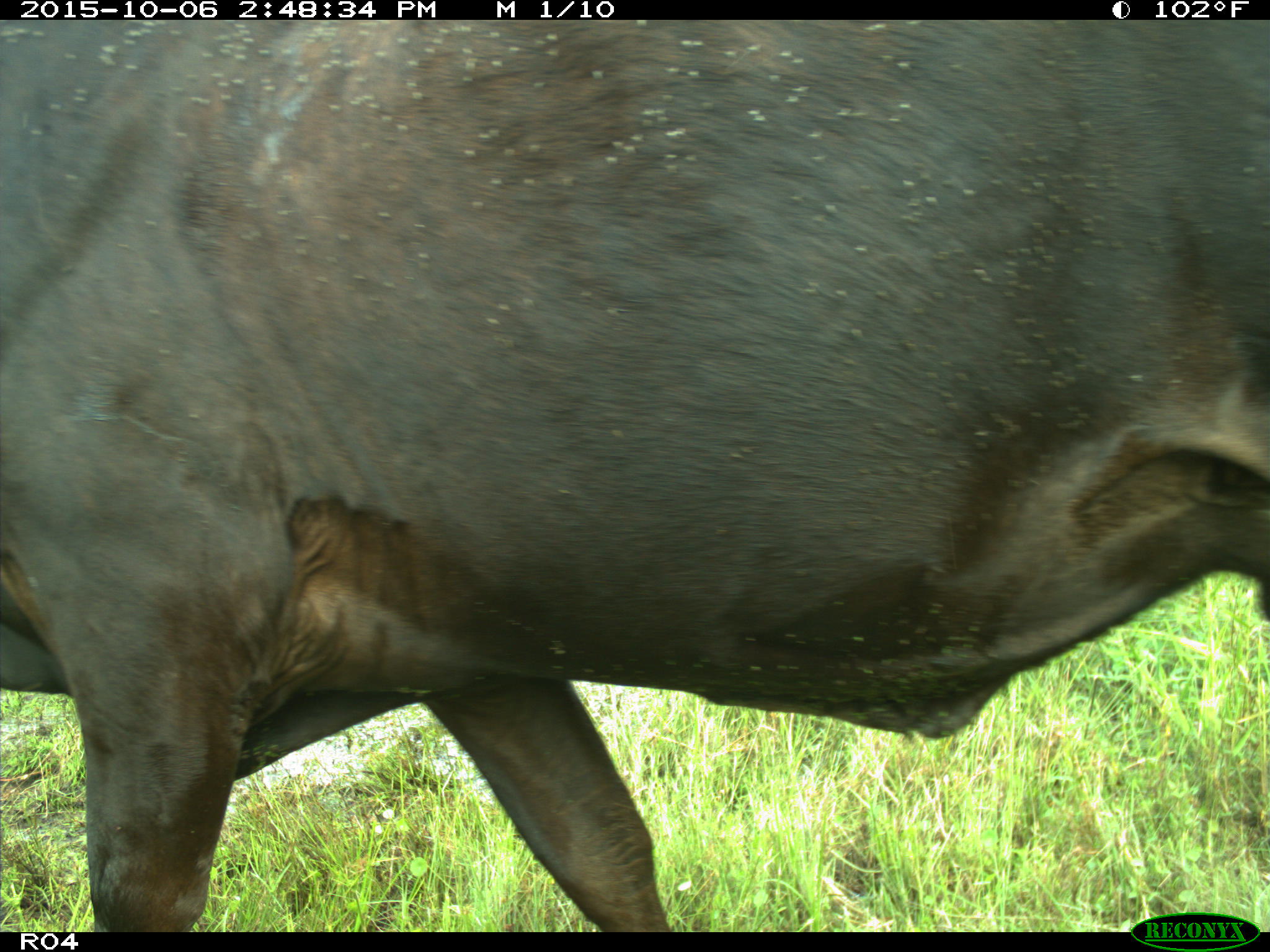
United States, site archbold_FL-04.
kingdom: Animalia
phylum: Chordata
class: Mammalia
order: Artiodactyla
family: Bovidae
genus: Bos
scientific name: Bos taurus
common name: domestic cow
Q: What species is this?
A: Bos taurus (domestic cow).